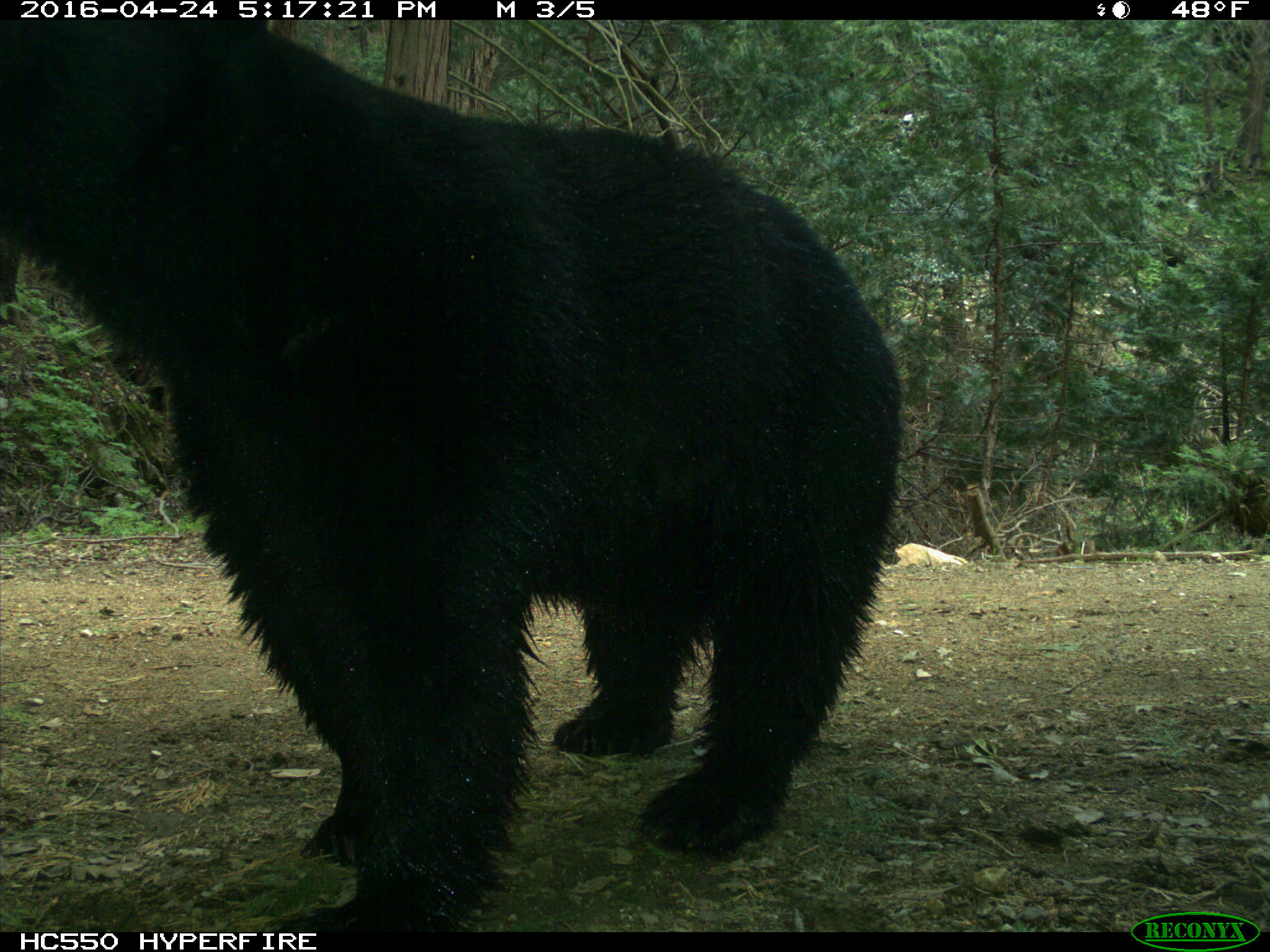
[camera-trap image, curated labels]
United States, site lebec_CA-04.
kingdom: Animalia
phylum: Chordata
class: Mammalia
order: Carnivora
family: Ursidae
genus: Ursus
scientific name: Ursus americanus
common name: american black bear